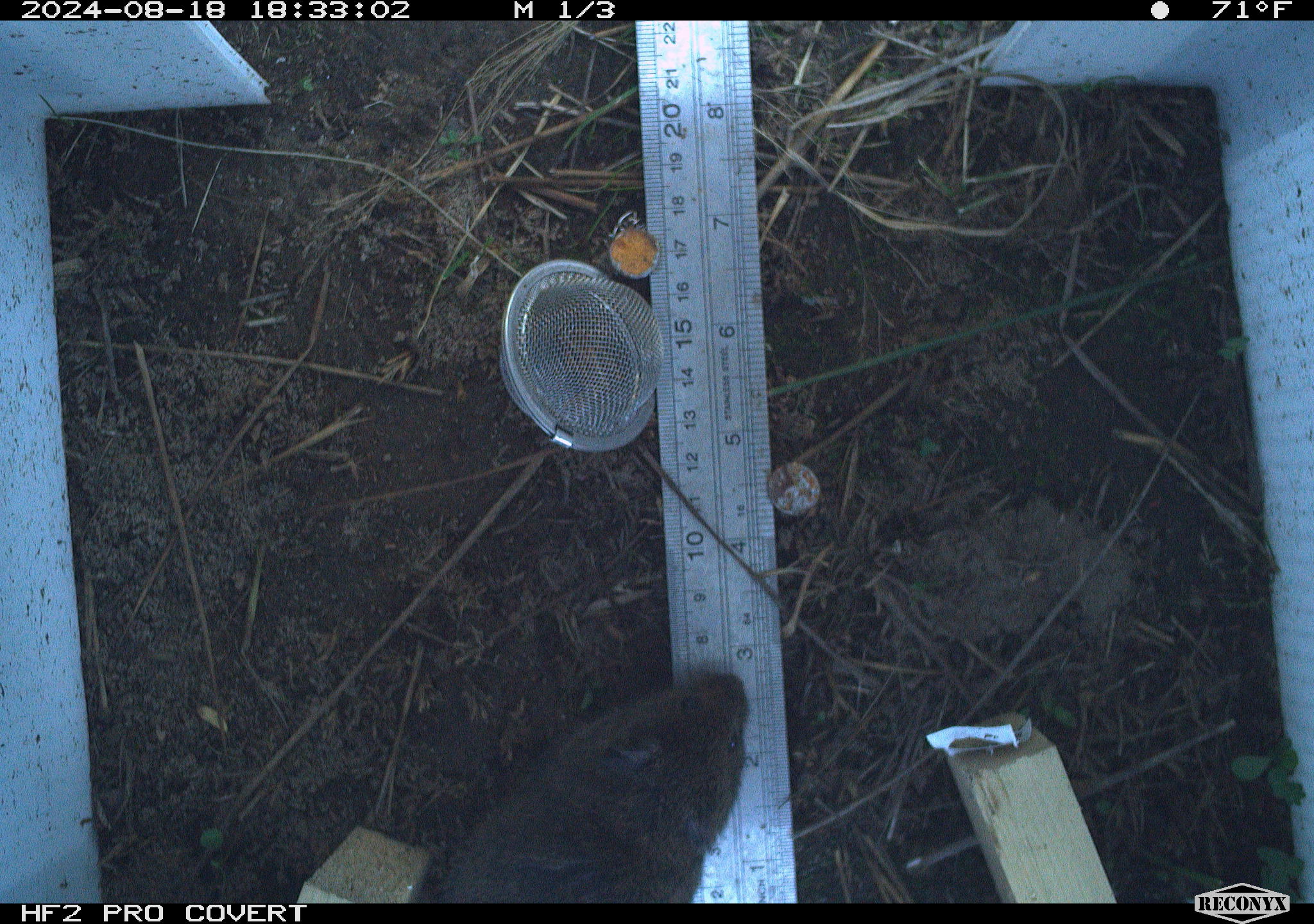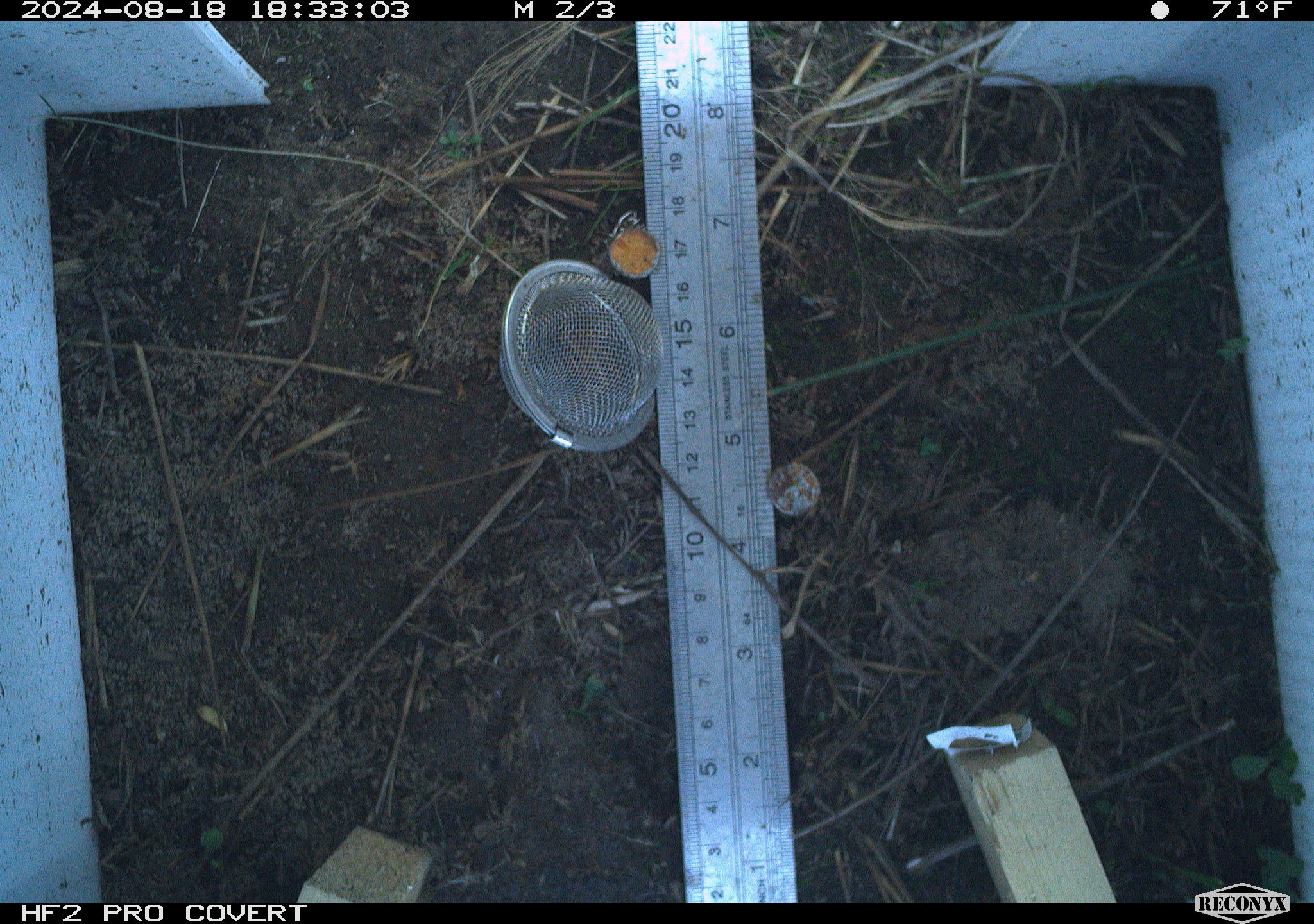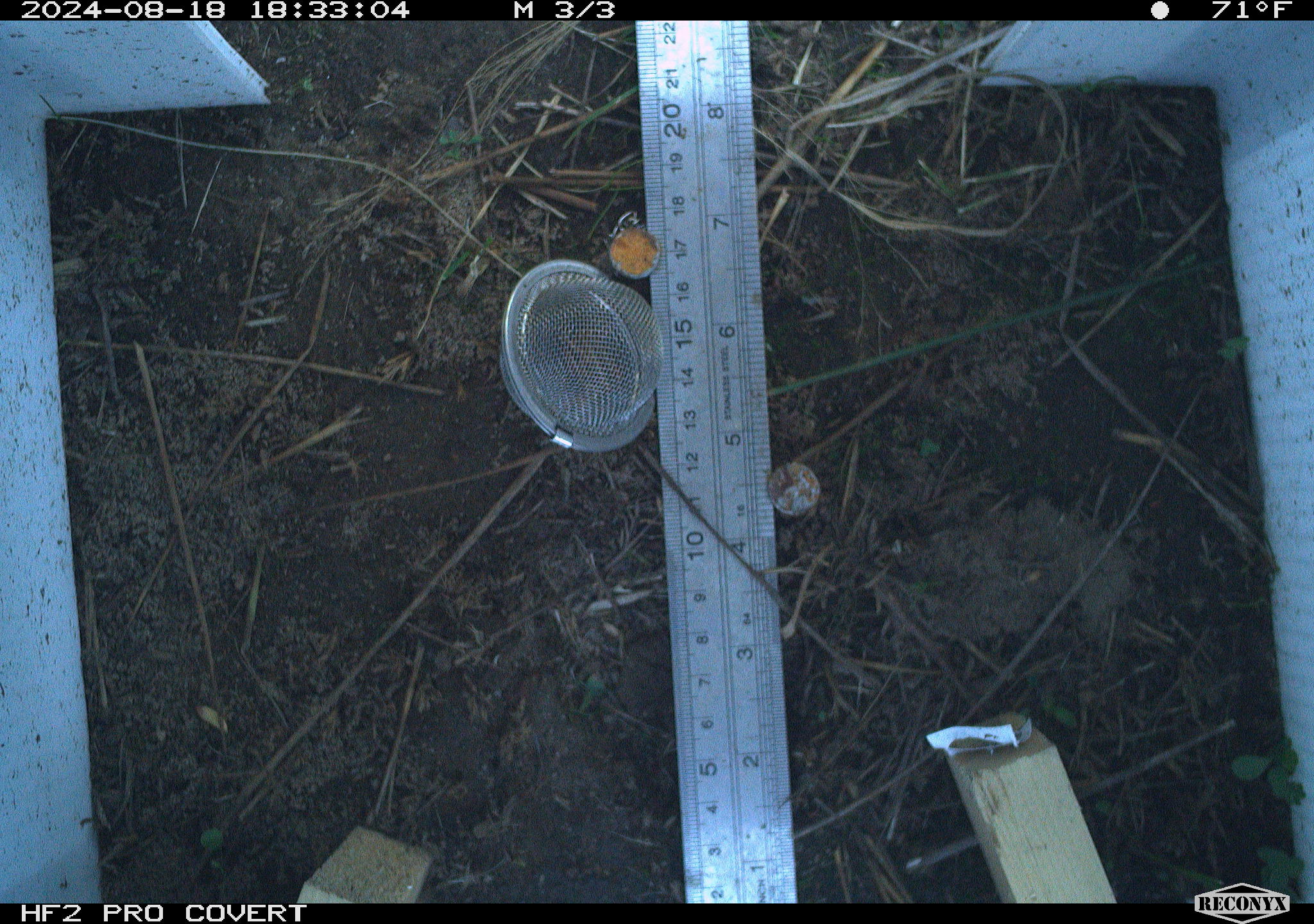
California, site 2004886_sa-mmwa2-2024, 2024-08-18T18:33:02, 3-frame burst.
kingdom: Animalia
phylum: Chordata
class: Mammalia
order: Rodentia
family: Cricetidae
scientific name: Arvicolinae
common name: voles, lemmings, and muskrats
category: arvicolinae subfamily